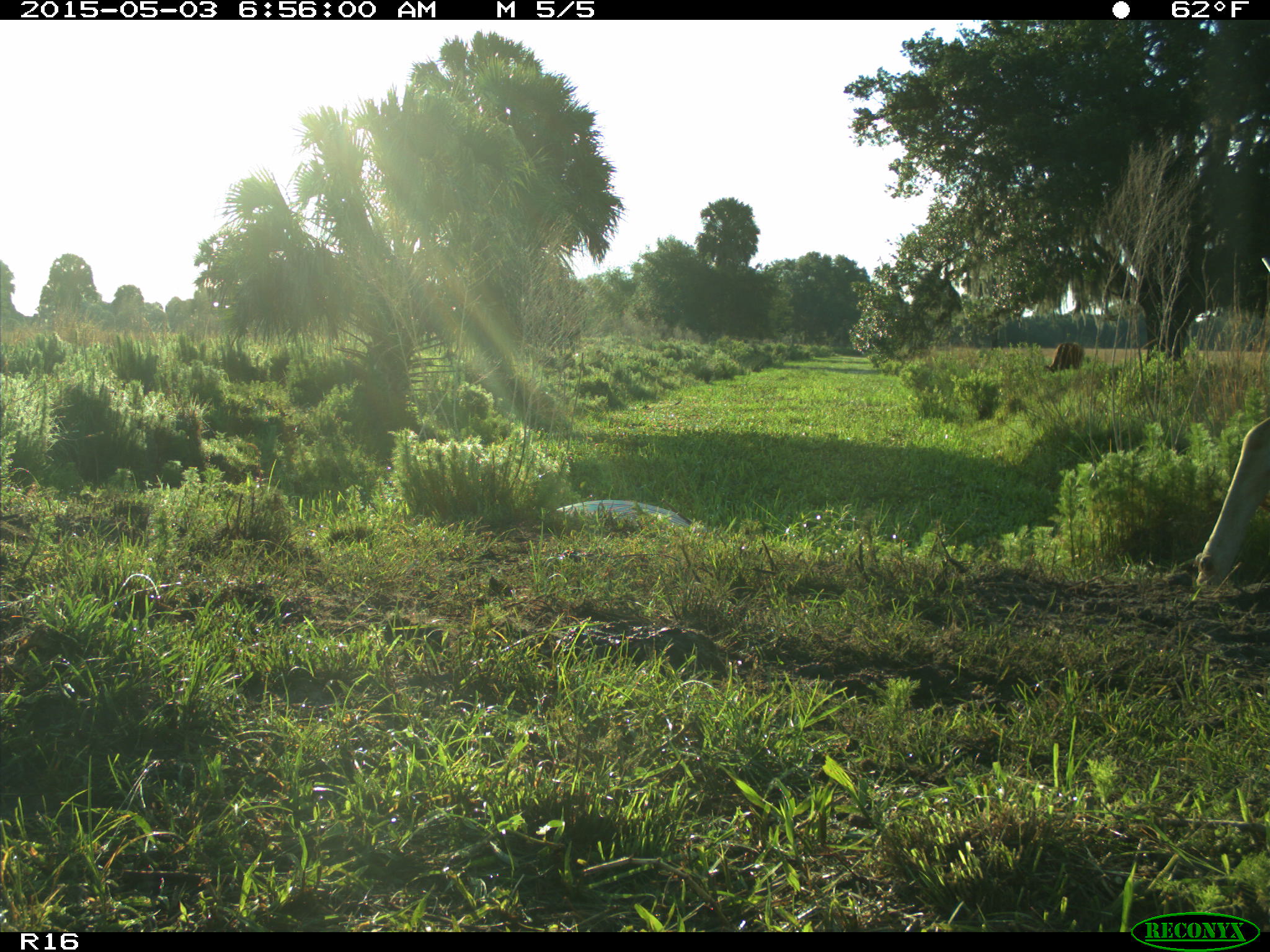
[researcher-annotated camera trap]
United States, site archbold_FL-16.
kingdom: Animalia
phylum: Chordata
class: Mammalia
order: Artiodactyla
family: Bovidae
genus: Bos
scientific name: Bos taurus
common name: domestic cow